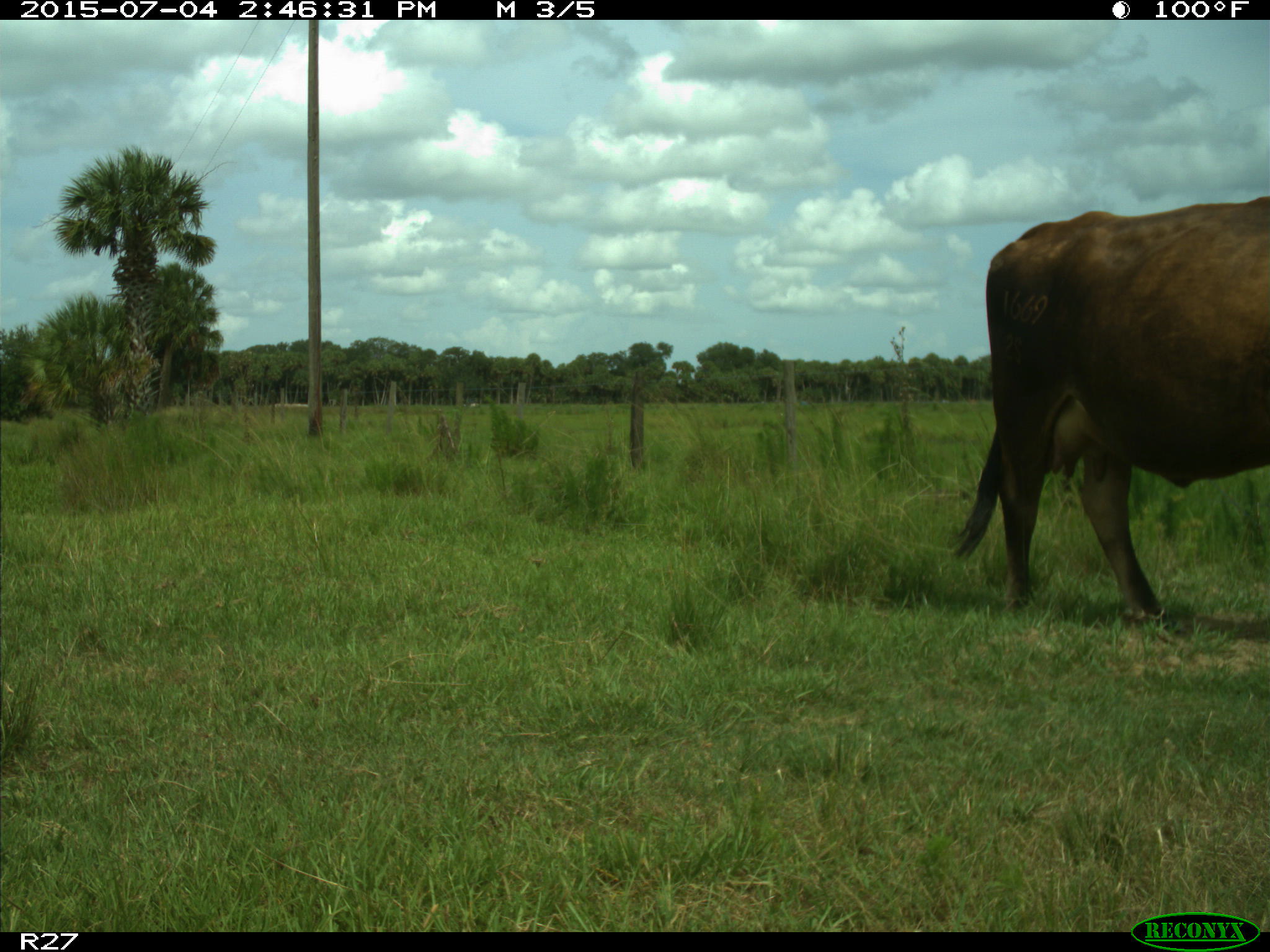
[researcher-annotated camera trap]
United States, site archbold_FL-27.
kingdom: Animalia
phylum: Chordata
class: Mammalia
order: Artiodactyla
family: Bovidae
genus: Bos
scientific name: Bos taurus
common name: domestic cow